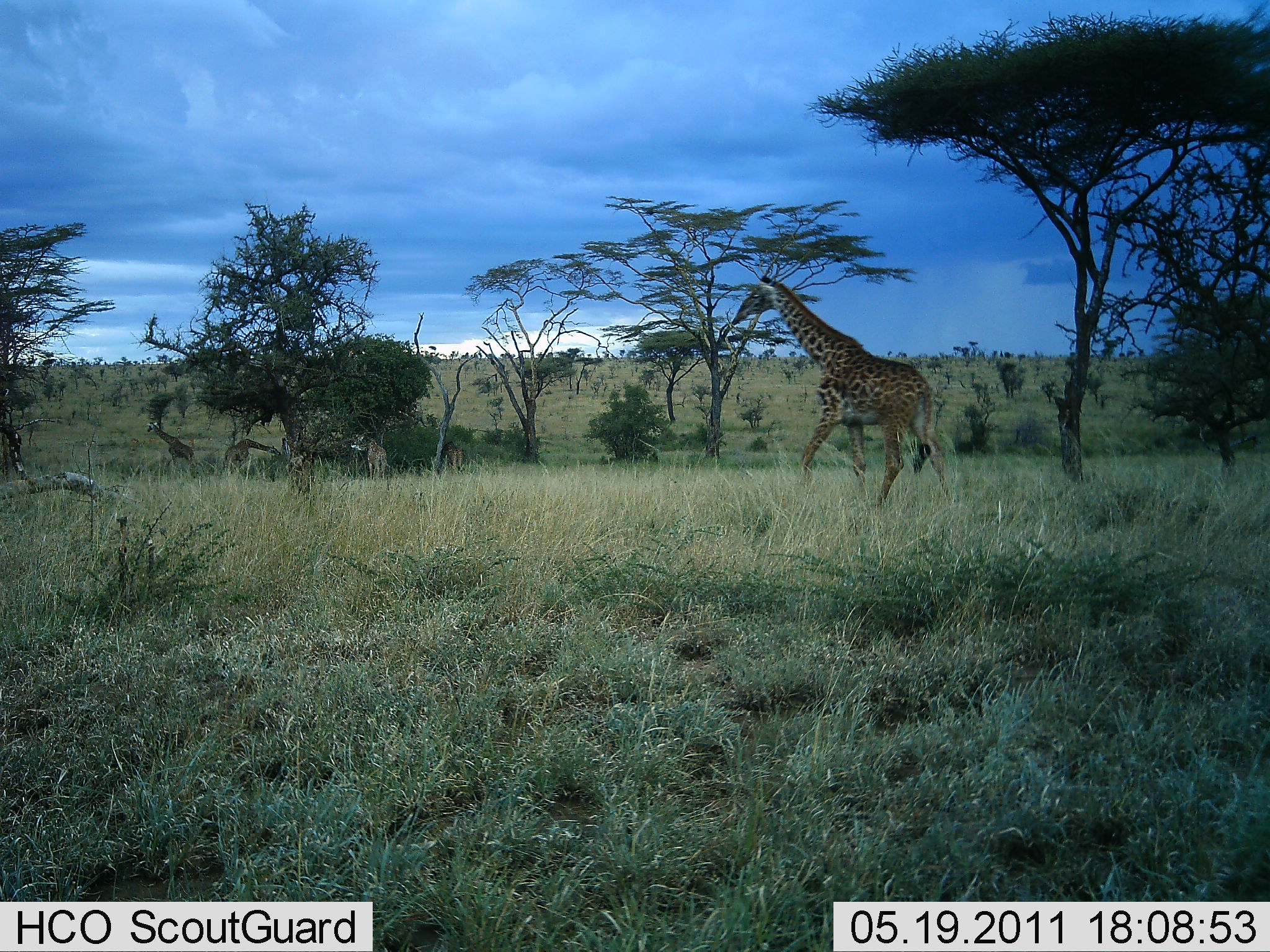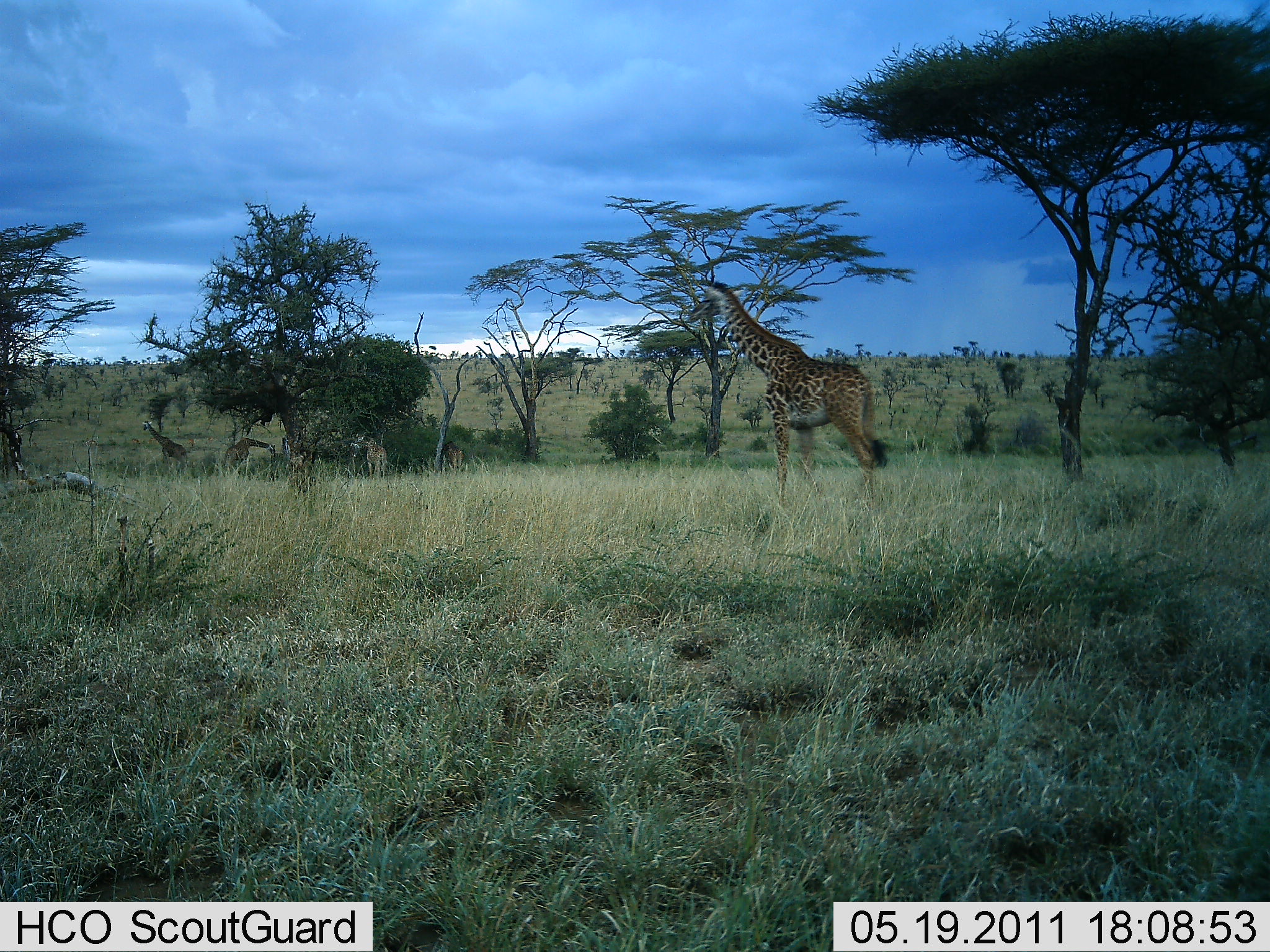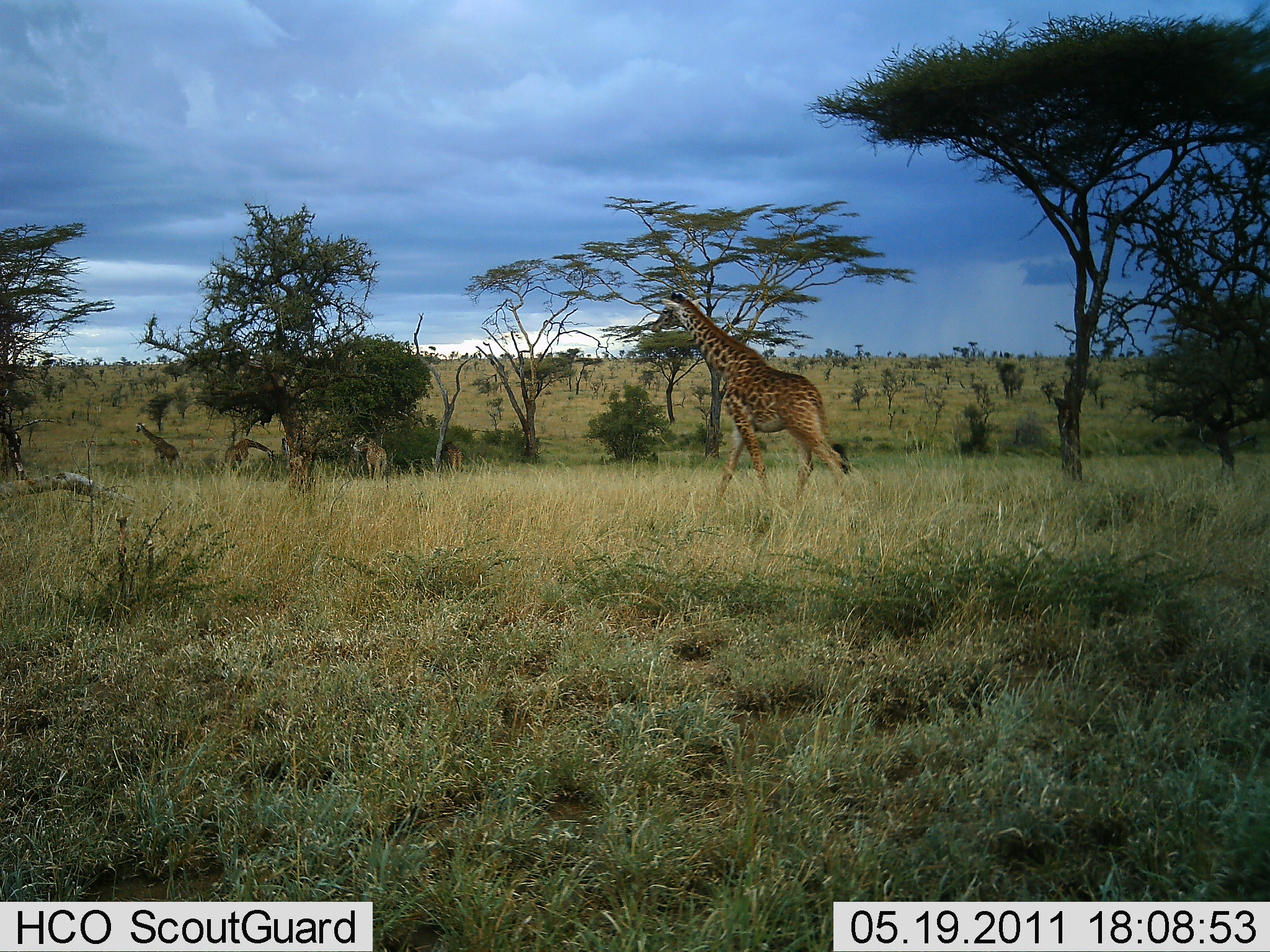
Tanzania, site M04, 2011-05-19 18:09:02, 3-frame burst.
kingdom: Animalia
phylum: Chordata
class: Mammalia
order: Artiodactyla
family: Giraffidae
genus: Giraffa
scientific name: Giraffa camelopardalis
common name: giraffe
Giraffe (Giraffa camelopardalis), count 4. Behavior (volunteer vote fractions): standing 50%, resting 0%, moving 90%, interacting 0%. Young present (vote fraction): 0%. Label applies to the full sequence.